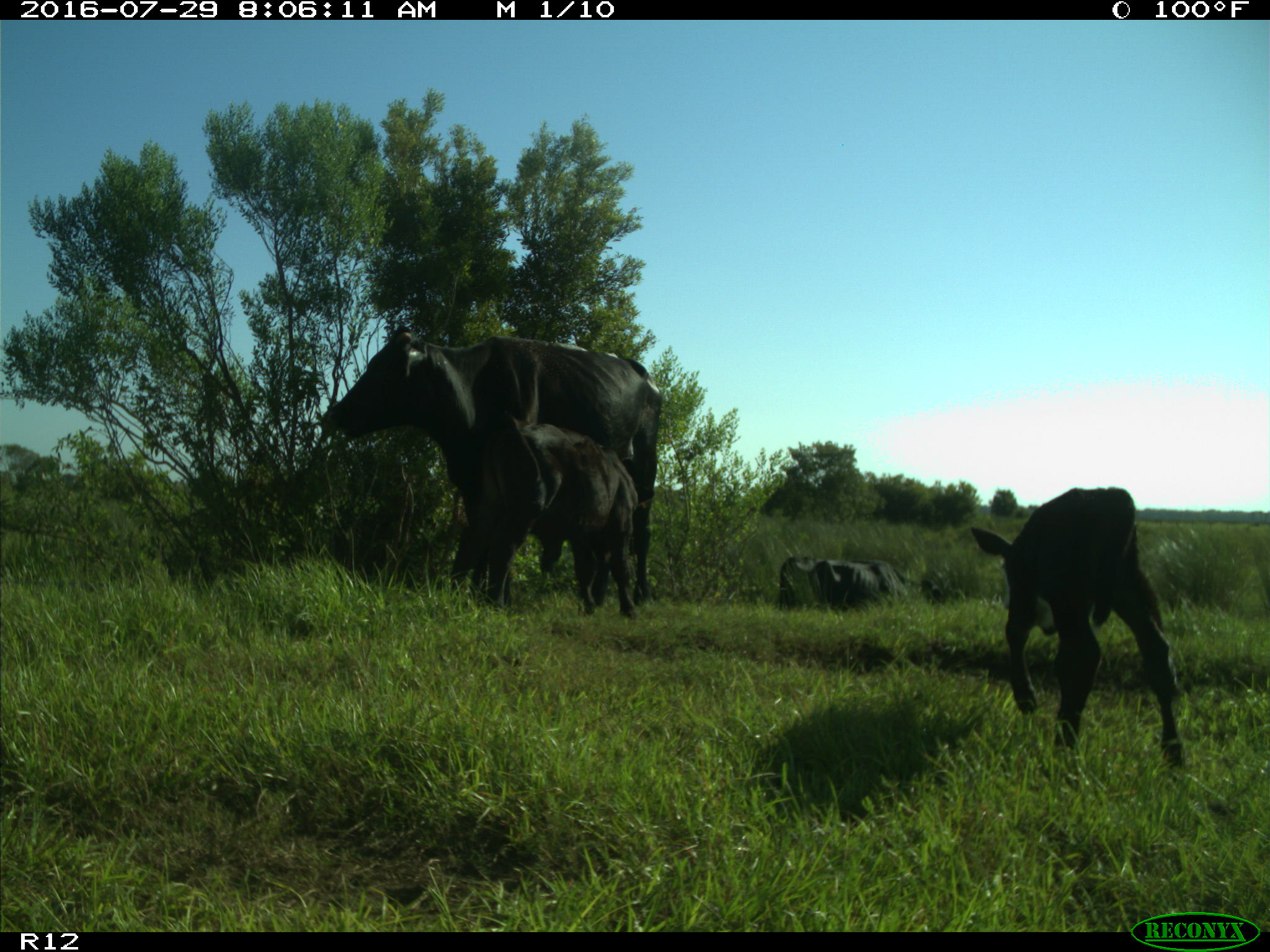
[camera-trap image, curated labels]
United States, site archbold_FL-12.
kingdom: Animalia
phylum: Chordata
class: Mammalia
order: Artiodactyla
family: Bovidae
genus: Bos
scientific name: Bos taurus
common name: domestic cow